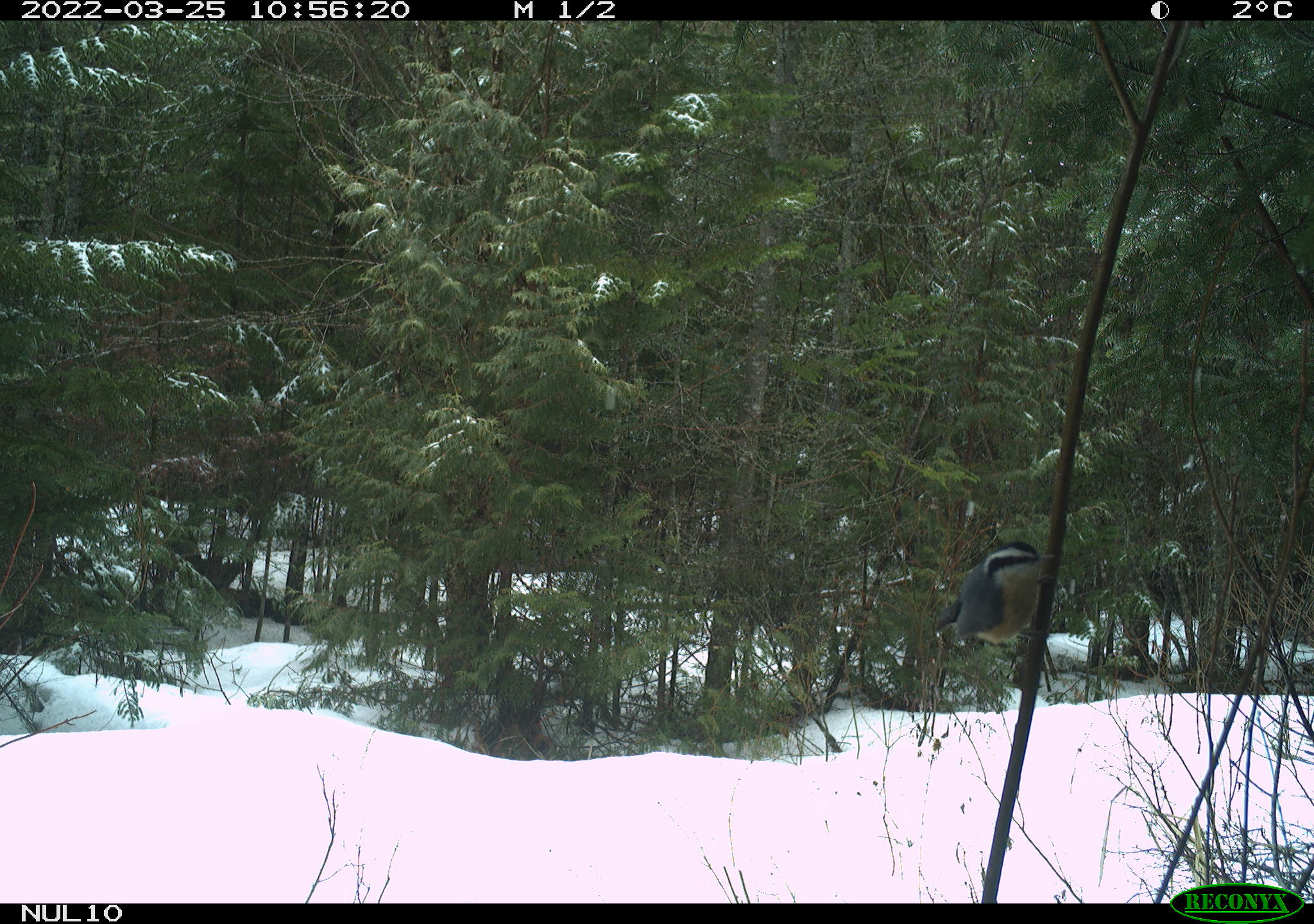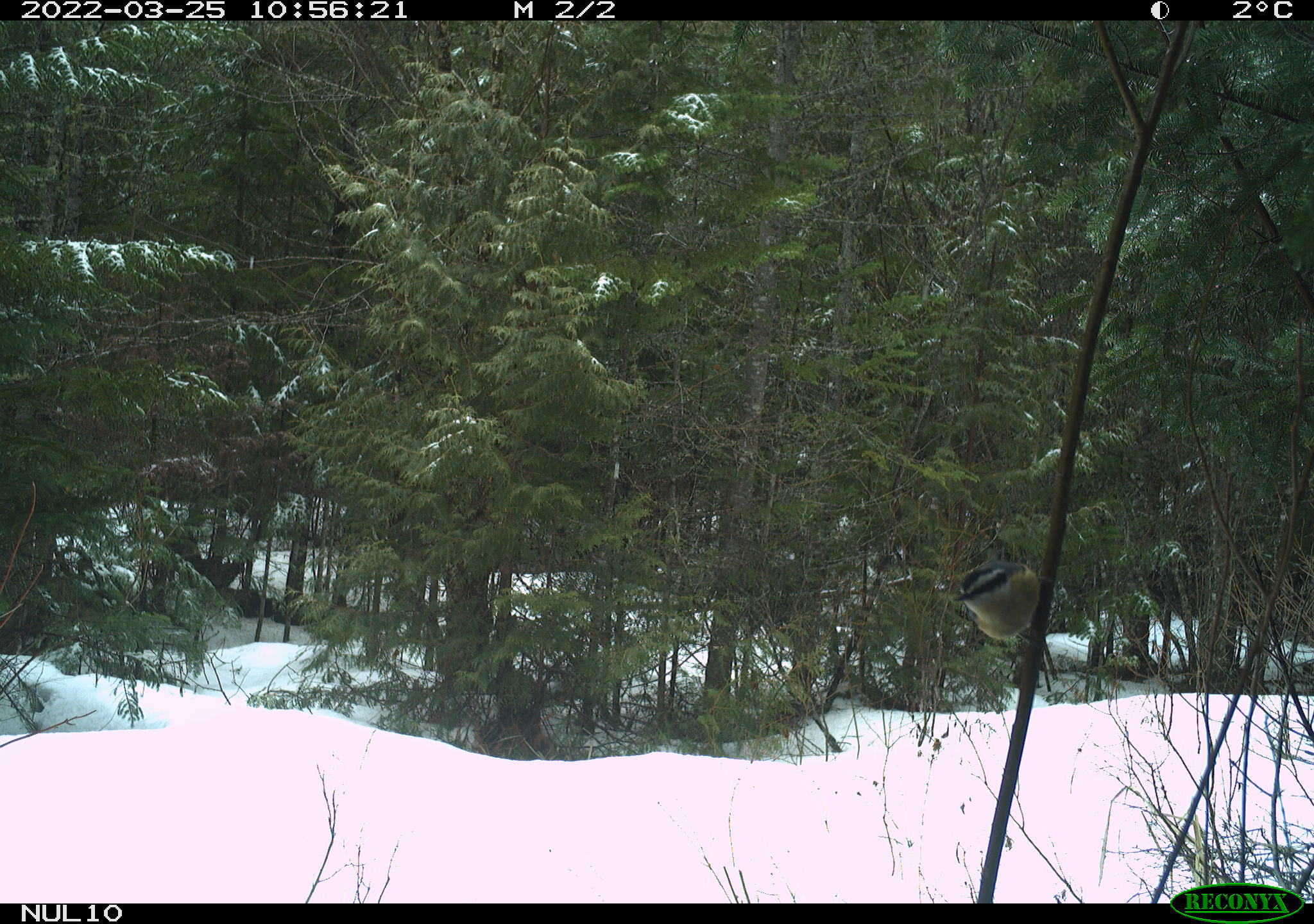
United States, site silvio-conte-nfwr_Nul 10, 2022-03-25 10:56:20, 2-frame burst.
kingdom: Animalia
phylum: Chordata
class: Aves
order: Passeriformes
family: Paridae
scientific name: Paridae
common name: chickadee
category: chickadee sp.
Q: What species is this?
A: Chickadee sp. (chickadee) (Paridae).